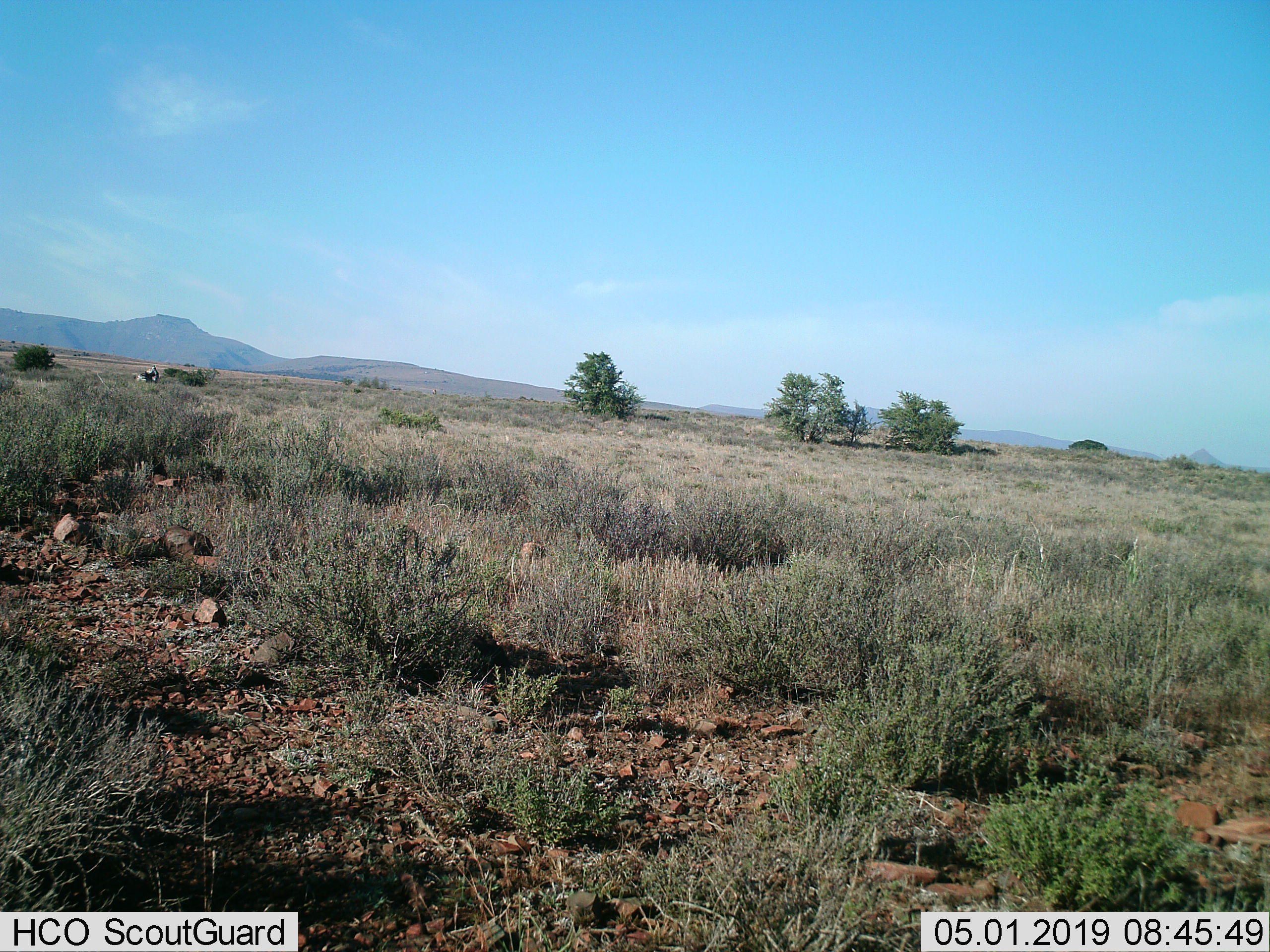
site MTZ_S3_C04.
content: unidentified animal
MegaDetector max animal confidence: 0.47